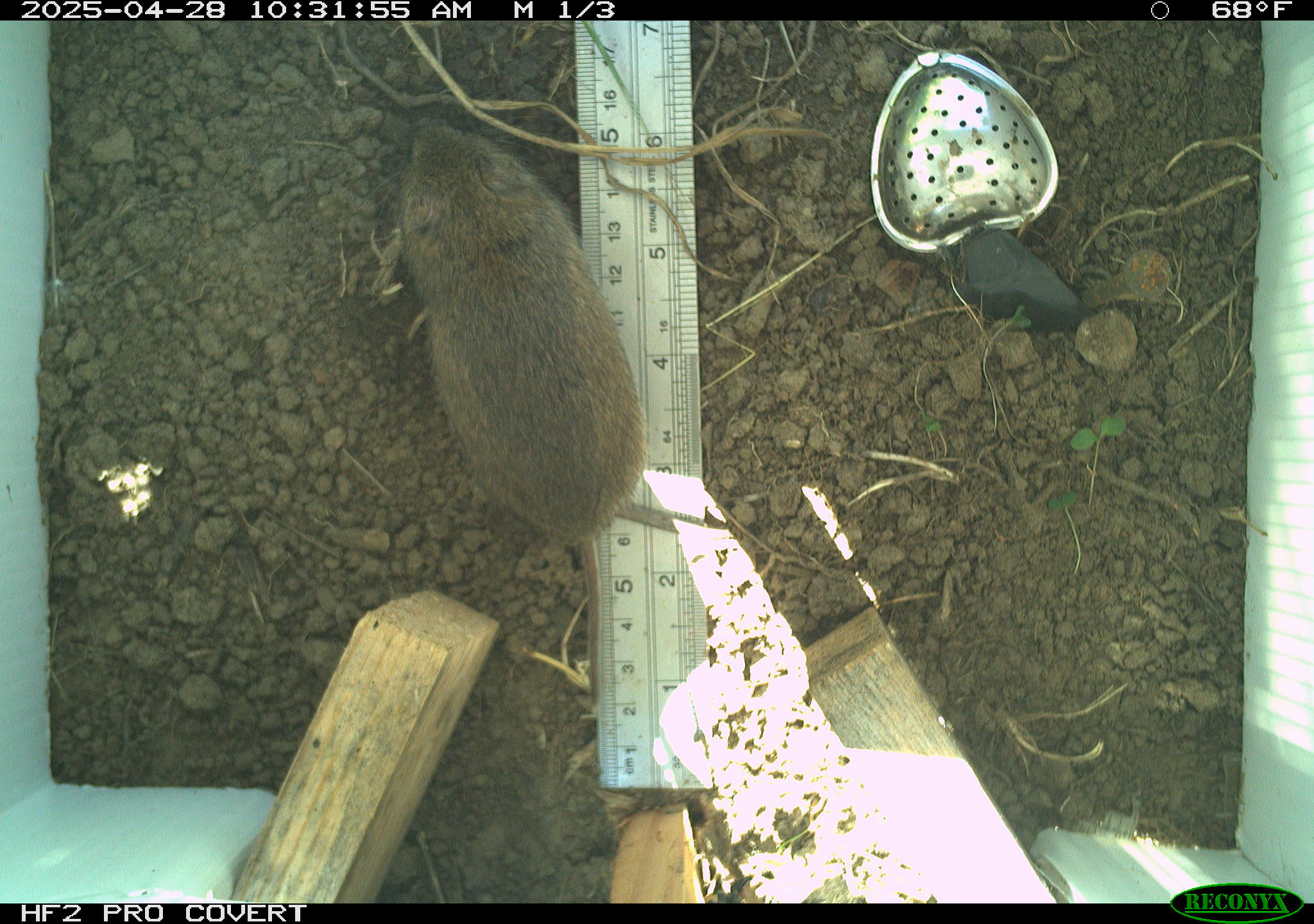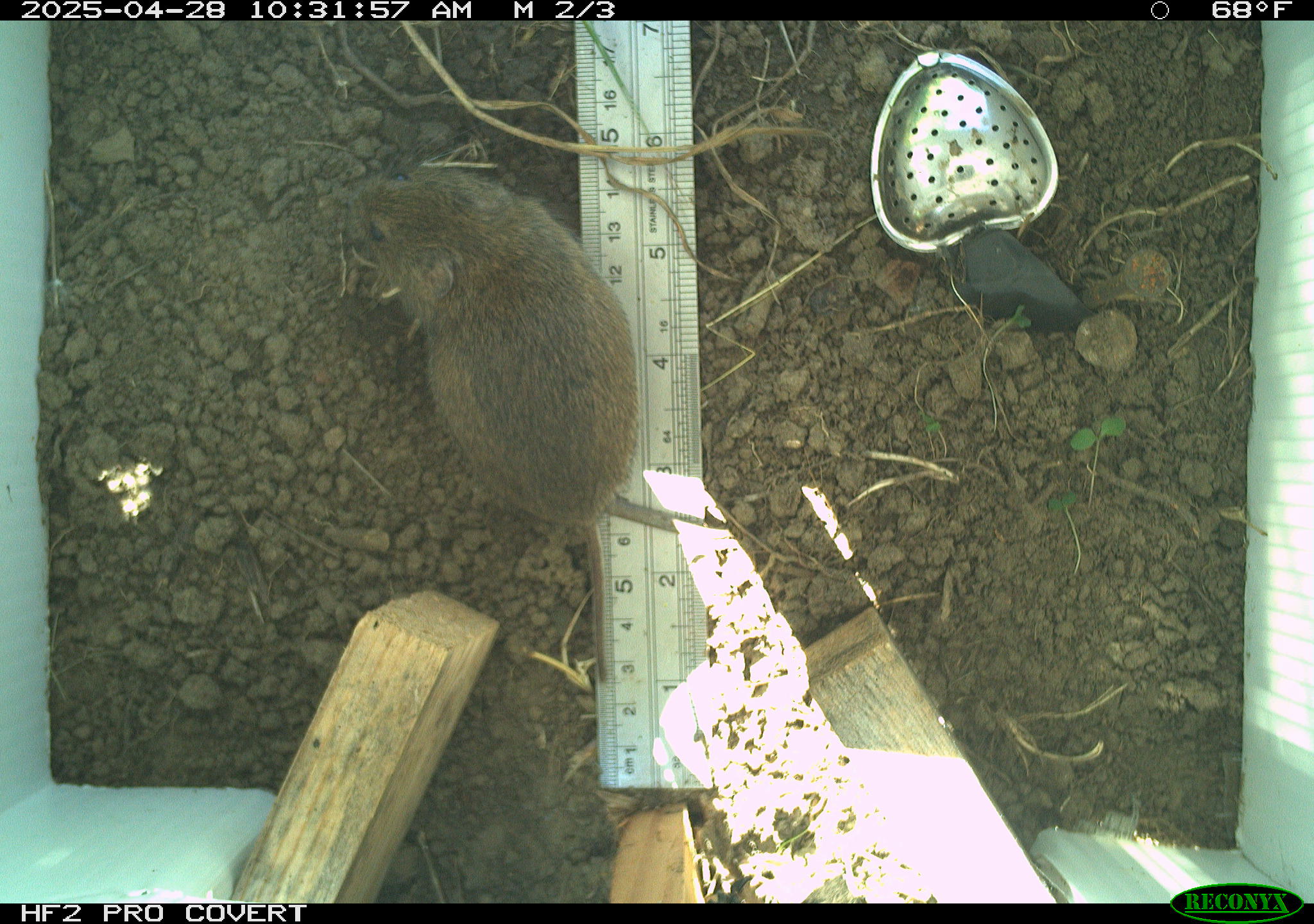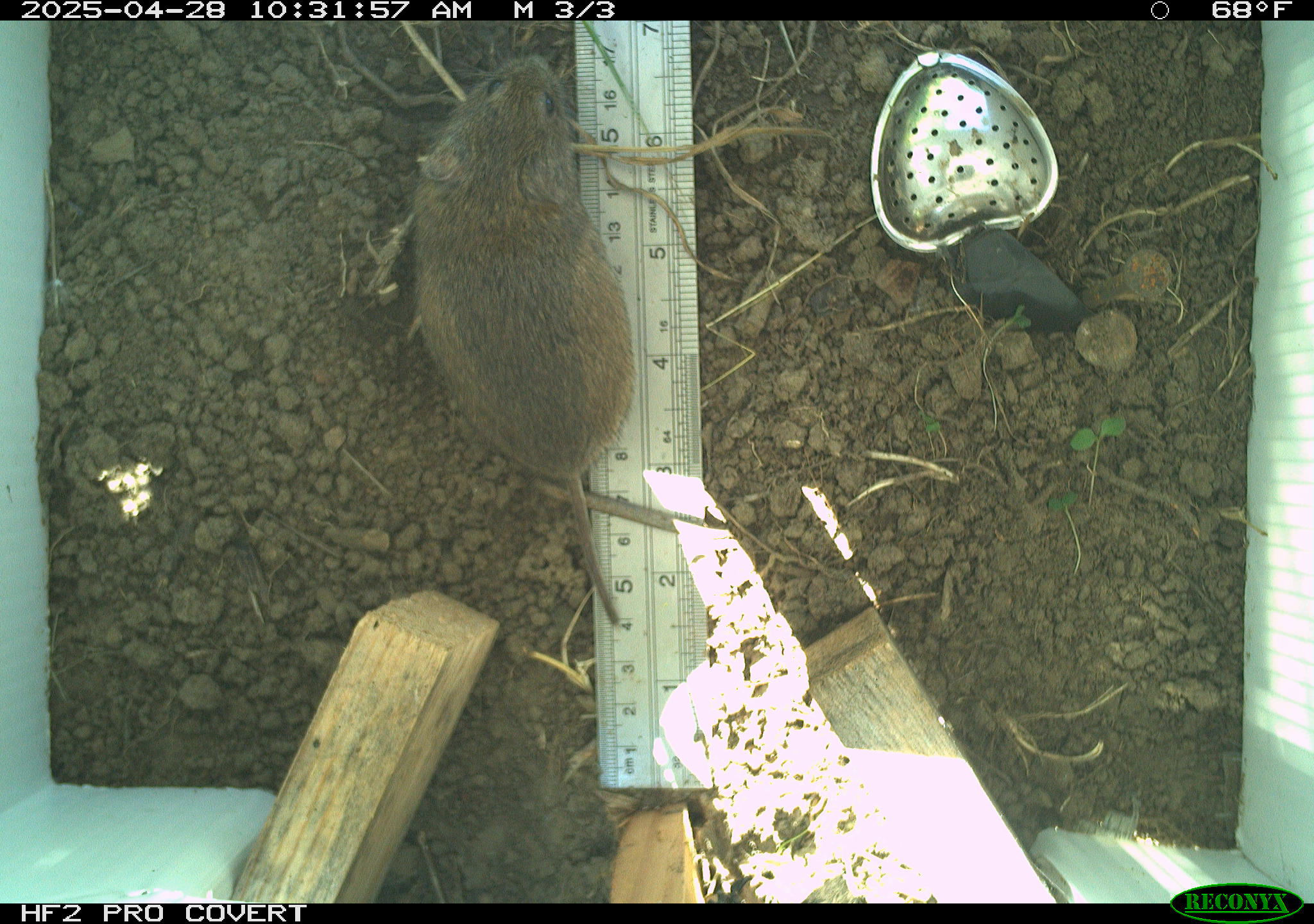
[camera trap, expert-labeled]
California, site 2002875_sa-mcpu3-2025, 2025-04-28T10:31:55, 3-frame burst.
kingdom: Animalia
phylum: Chordata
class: Mammalia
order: Rodentia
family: Cricetidae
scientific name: Arvicolinae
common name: voles, lemmings, and muskrats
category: arvicolinae subfamily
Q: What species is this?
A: Arvicolinae subfamily (voles, lemmings, and muskrats) (Arvicolinae).